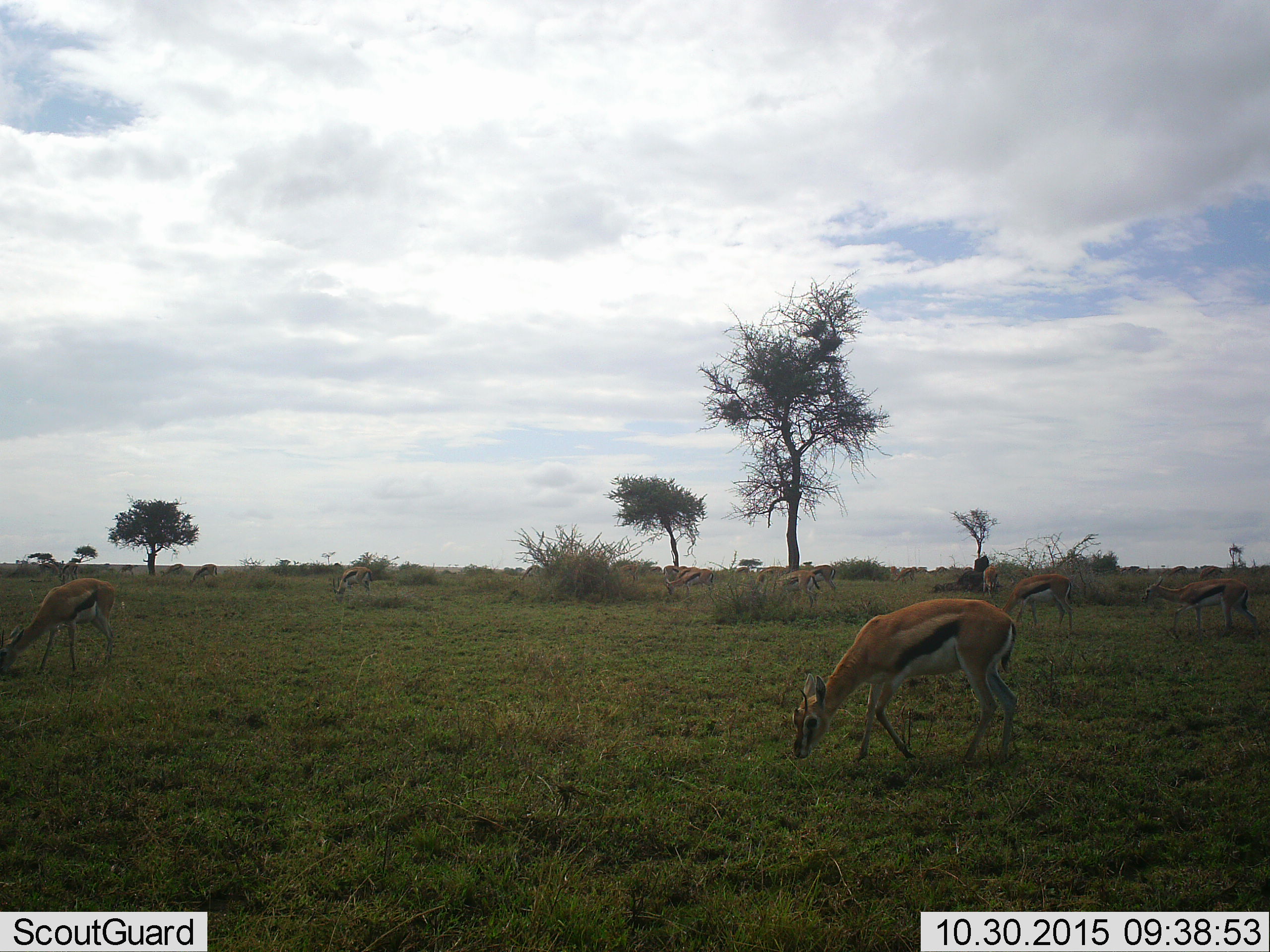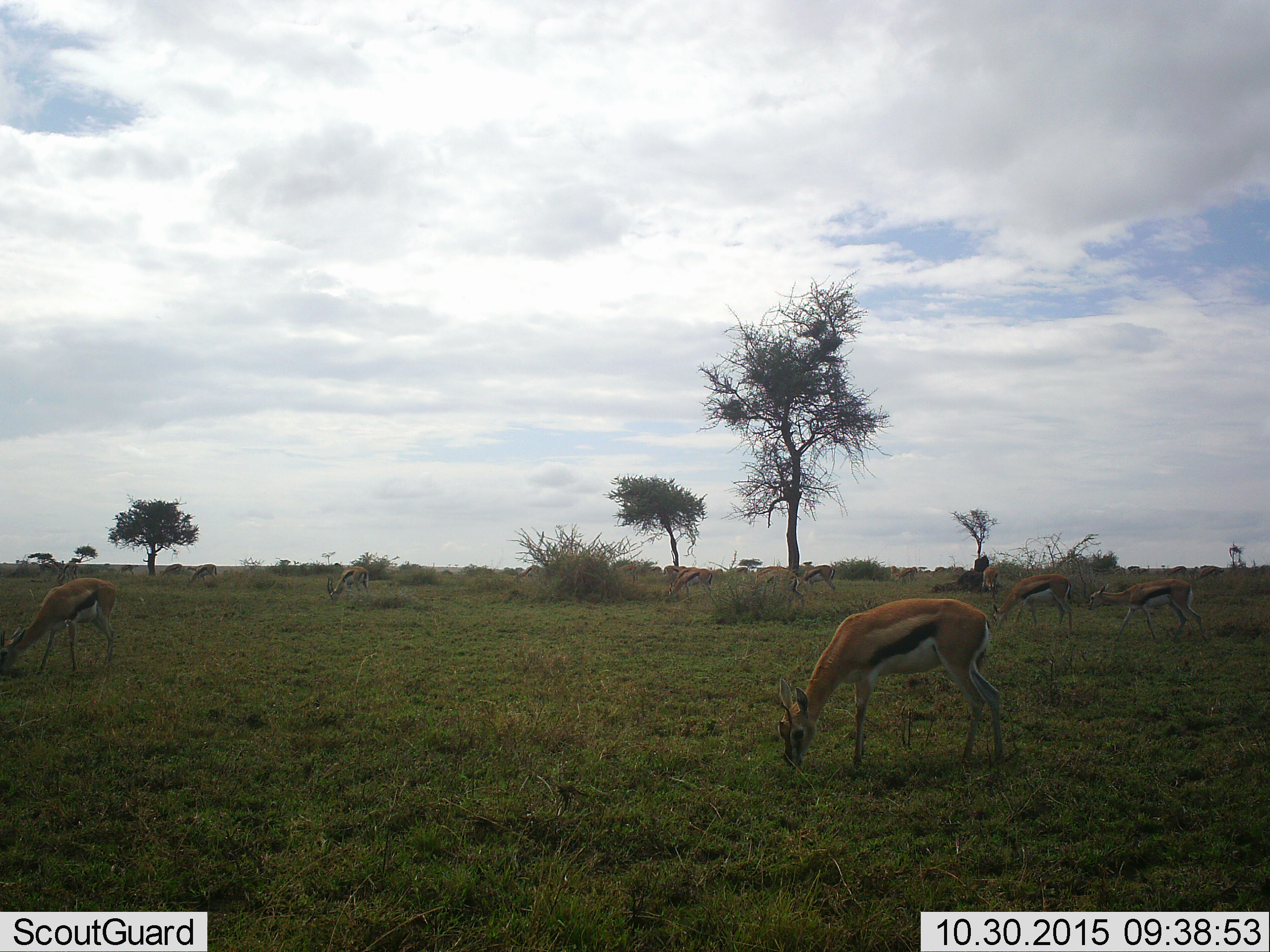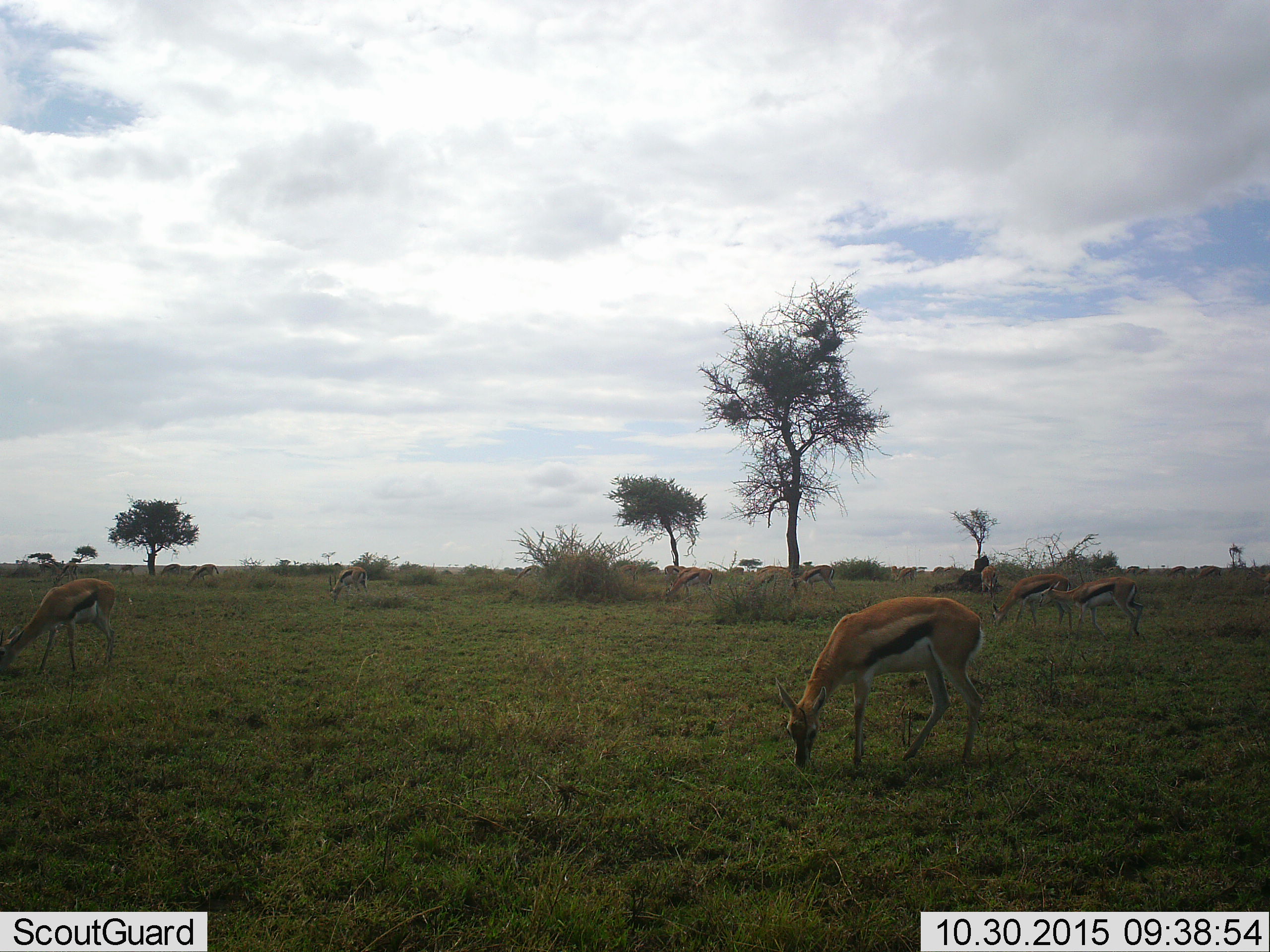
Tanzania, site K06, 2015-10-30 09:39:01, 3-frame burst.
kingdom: Animalia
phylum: Chordata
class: Mammalia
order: Artiodactyla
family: Bovidae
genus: Eudorcas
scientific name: Eudorcas thomsonii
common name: thomson's gazelle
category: gazellethomsons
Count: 11-50.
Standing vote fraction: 50%.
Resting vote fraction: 10%.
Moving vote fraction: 50%.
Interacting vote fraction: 20%.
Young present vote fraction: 10%.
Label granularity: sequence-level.